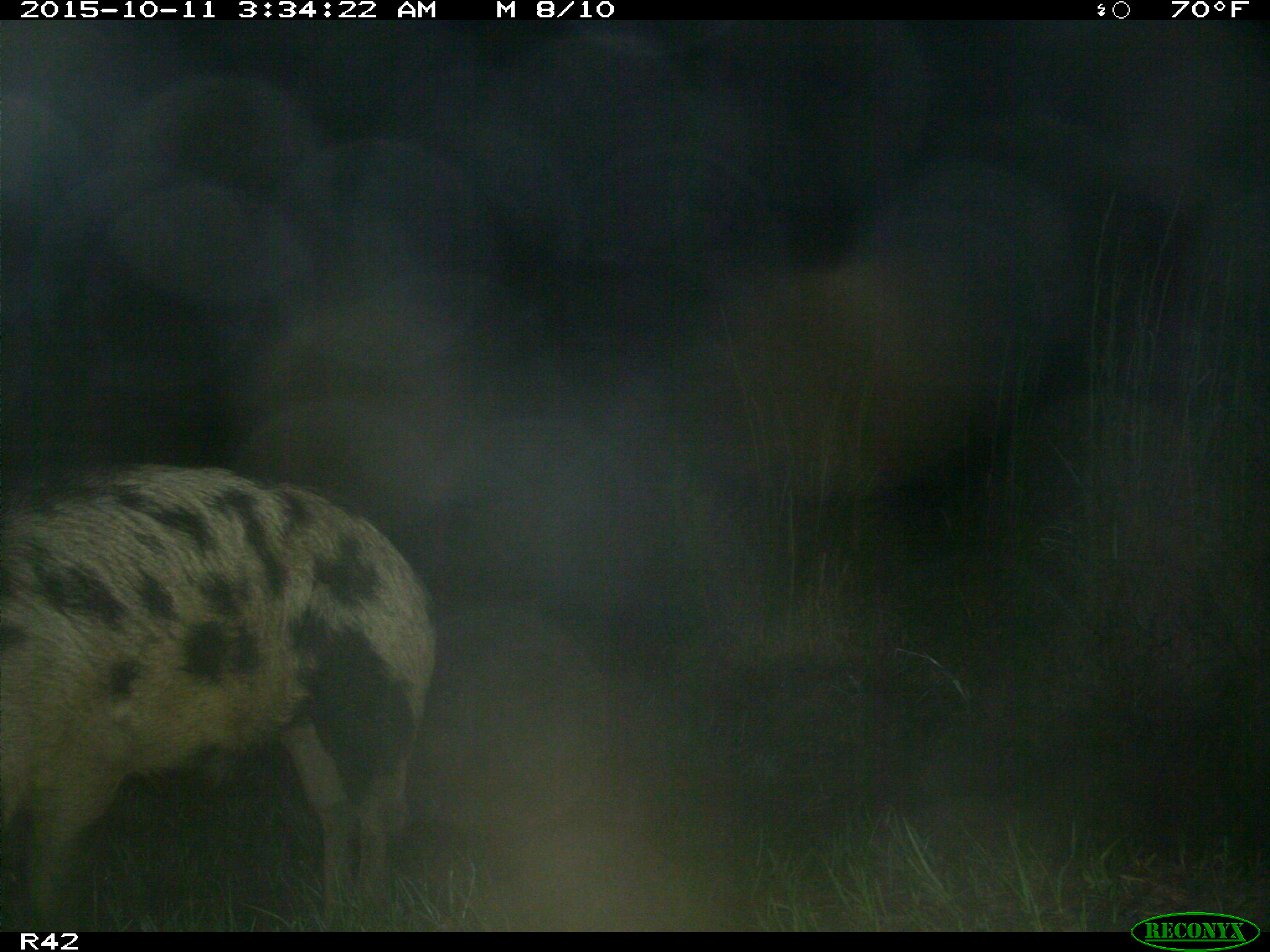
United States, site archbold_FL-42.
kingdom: Animalia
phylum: Chordata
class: Mammalia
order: Artiodactyla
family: Suidae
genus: Sus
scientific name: Sus scrofa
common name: wild boar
Sus scrofa (wild boar).